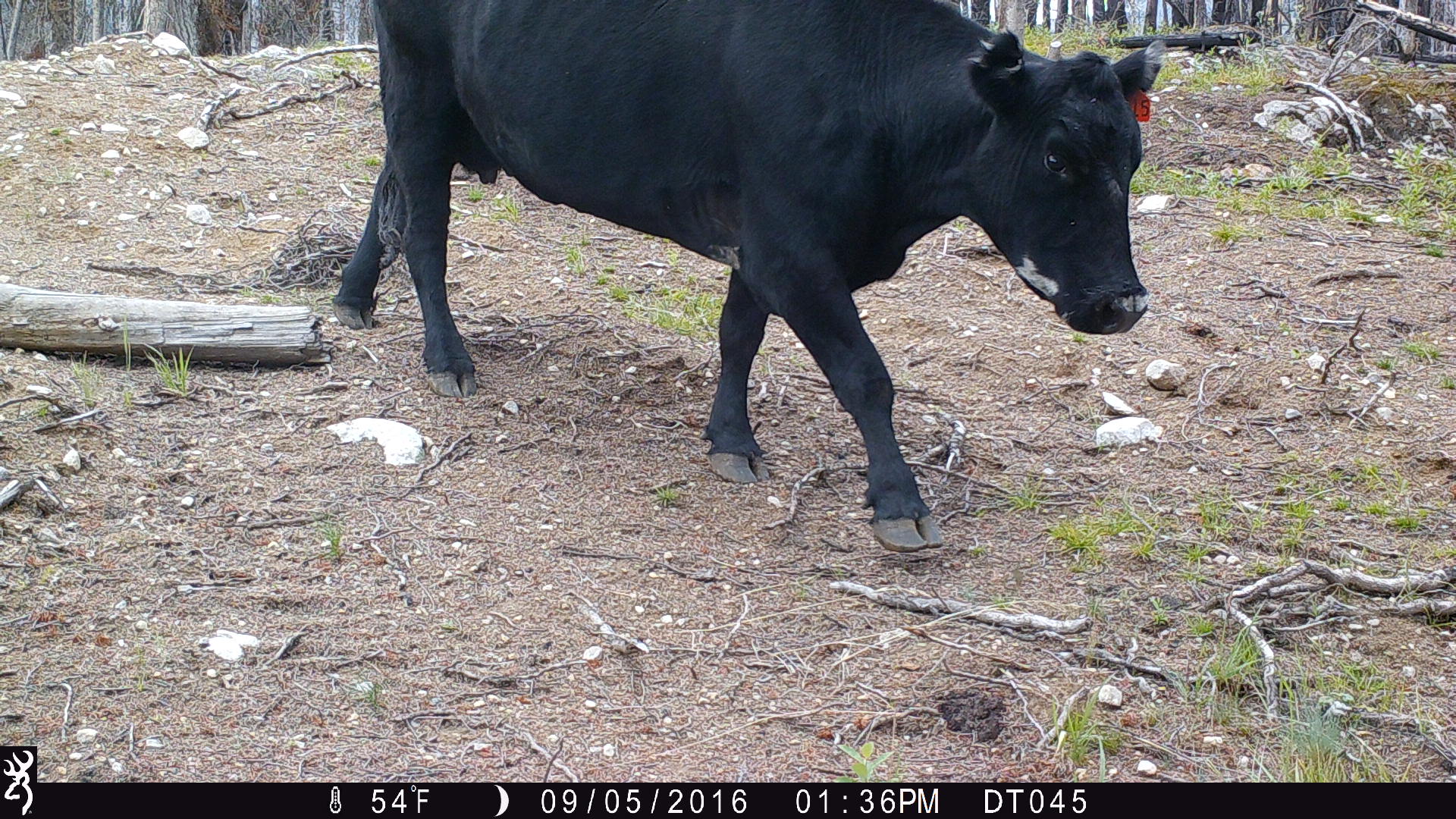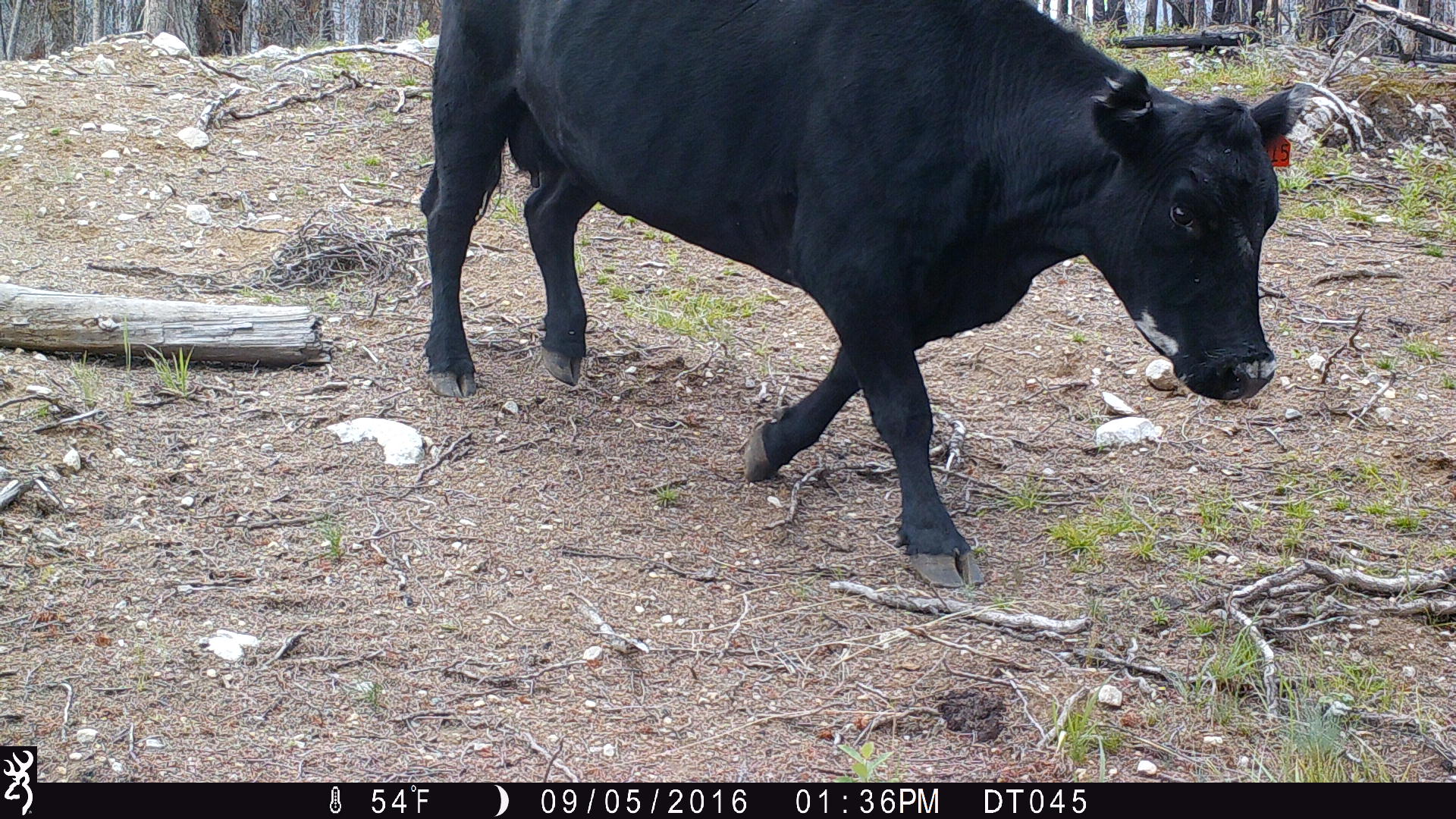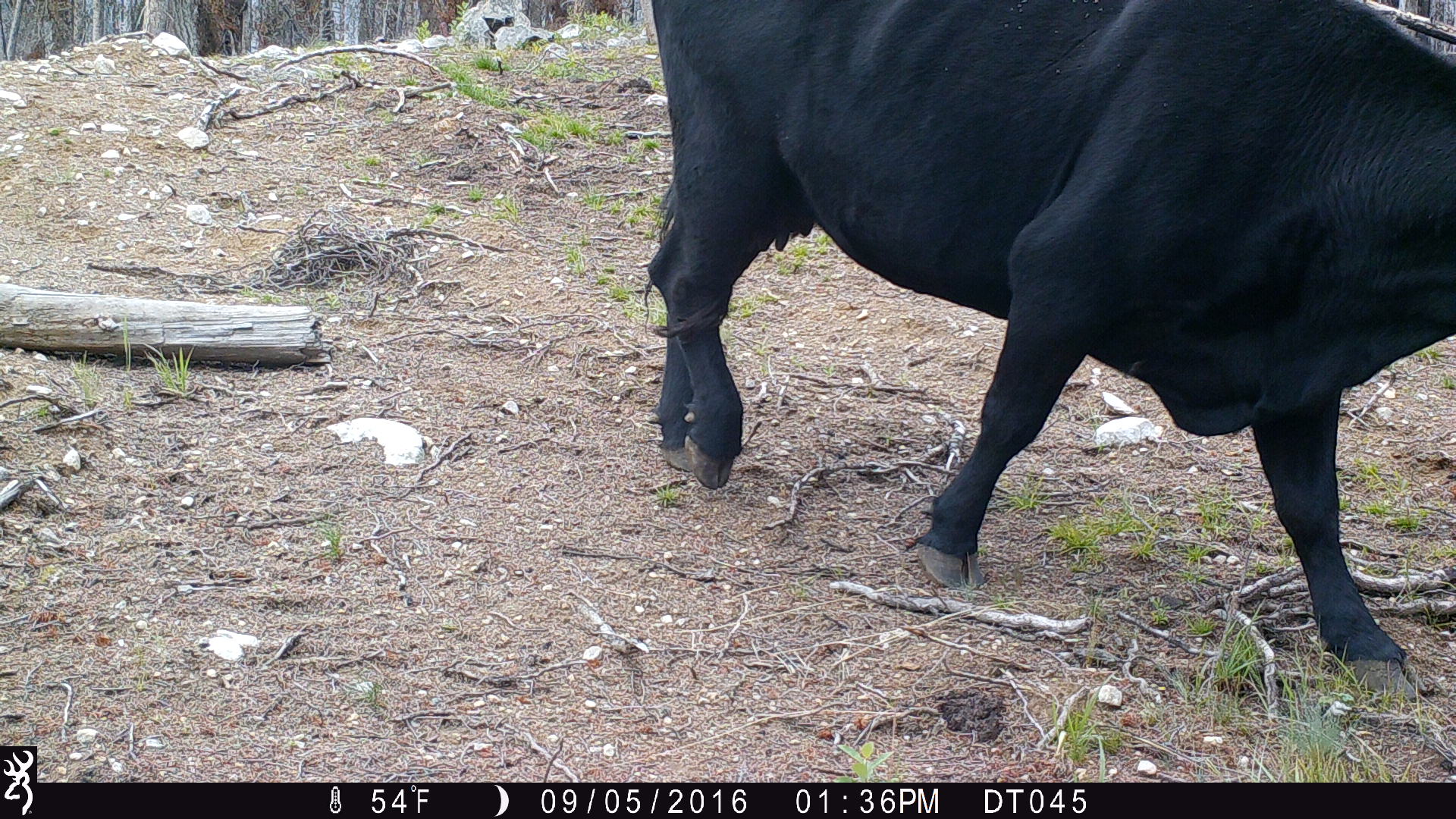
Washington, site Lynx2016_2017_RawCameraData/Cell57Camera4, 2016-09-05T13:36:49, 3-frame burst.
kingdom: Animalia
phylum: Chordata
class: Mammalia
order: Artiodactyla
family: Bovidae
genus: Bos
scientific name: Bos taurus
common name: domestic cattle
Domestic cattle (Bos taurus). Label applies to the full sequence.